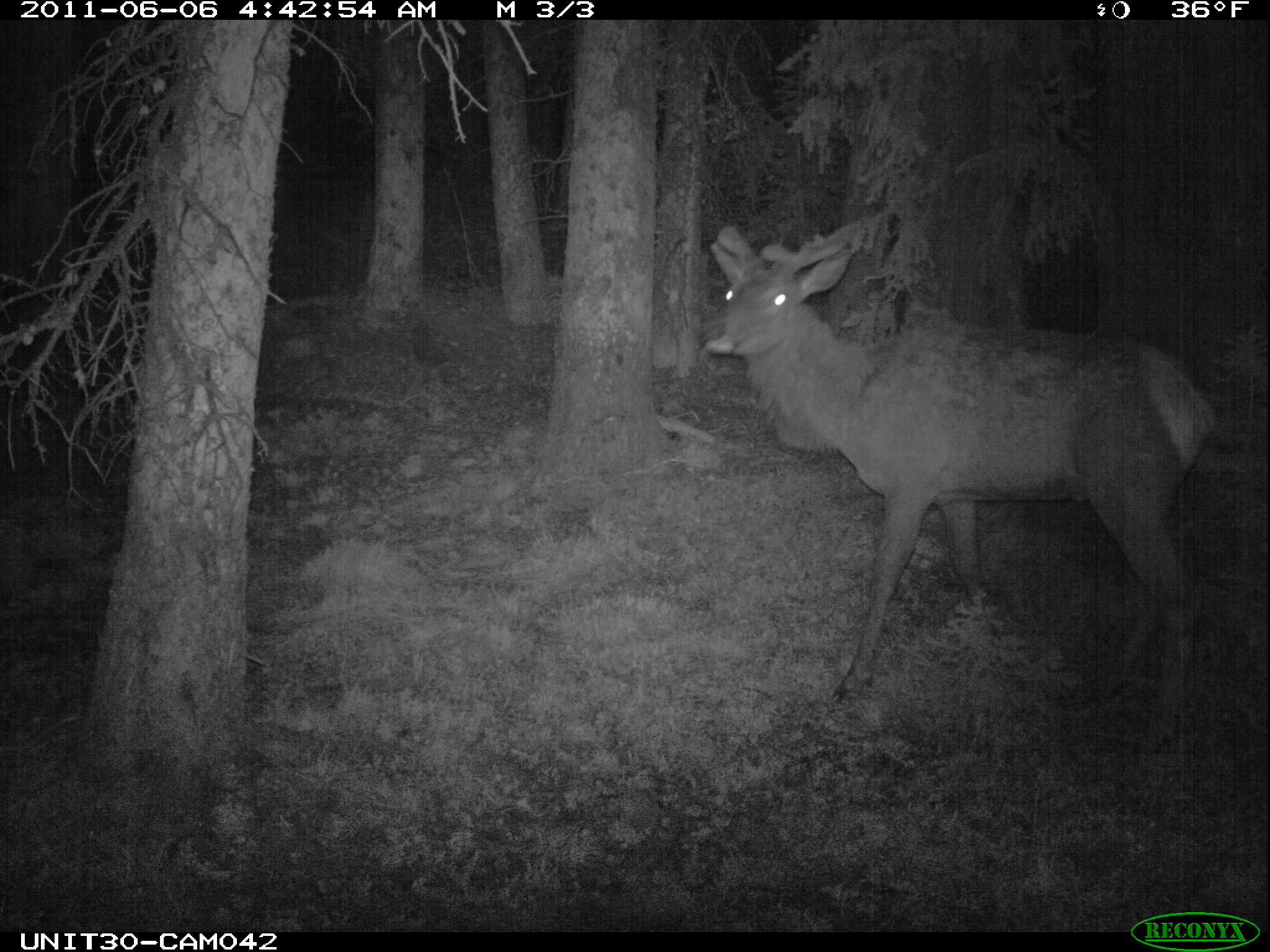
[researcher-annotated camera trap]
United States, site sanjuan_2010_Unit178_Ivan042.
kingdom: Animalia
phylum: Chordata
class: Mammalia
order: Artiodactyla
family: Cervidae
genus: Cervus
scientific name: Cervus elaphus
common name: red deer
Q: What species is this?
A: Cervus elaphus (red deer).